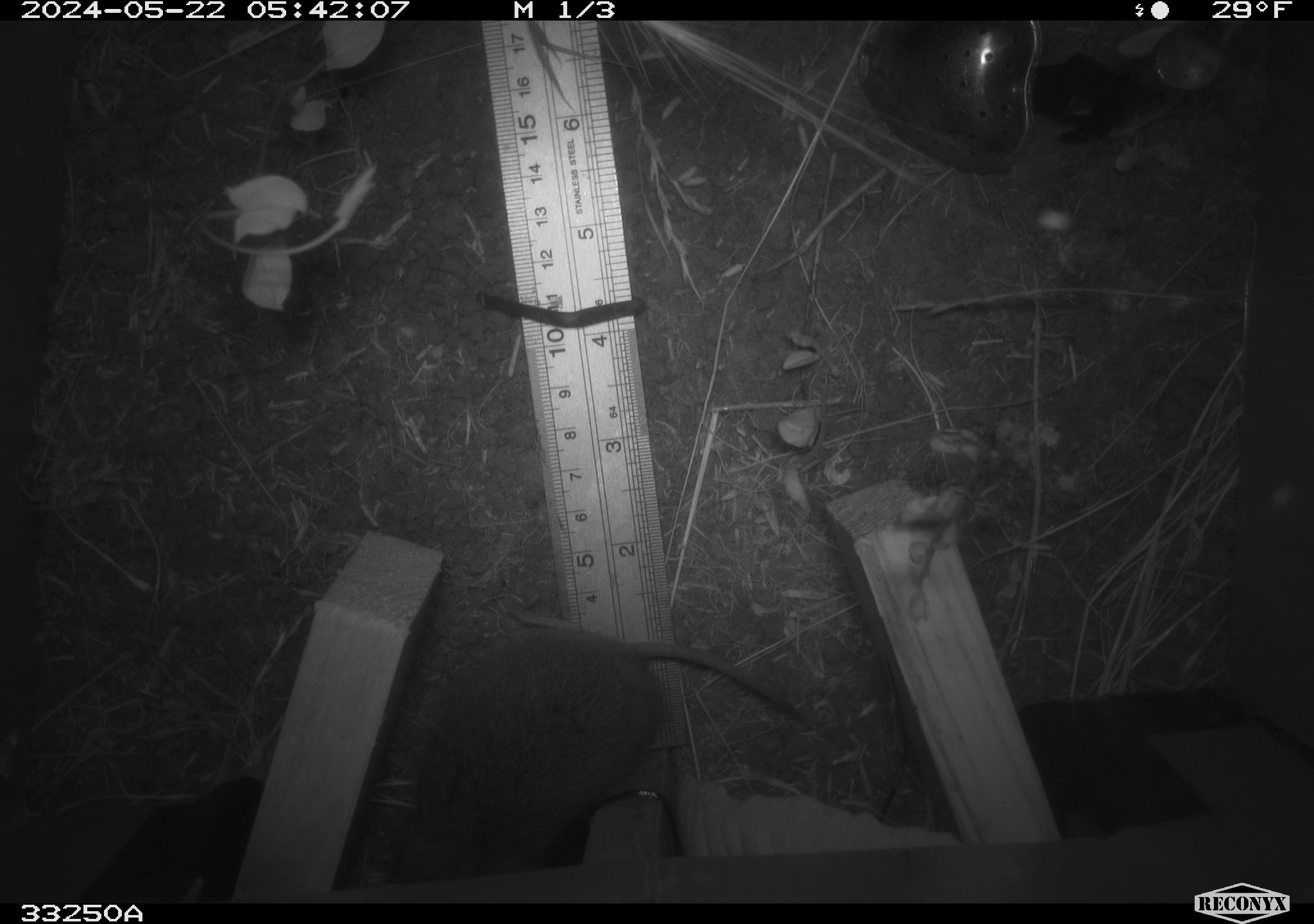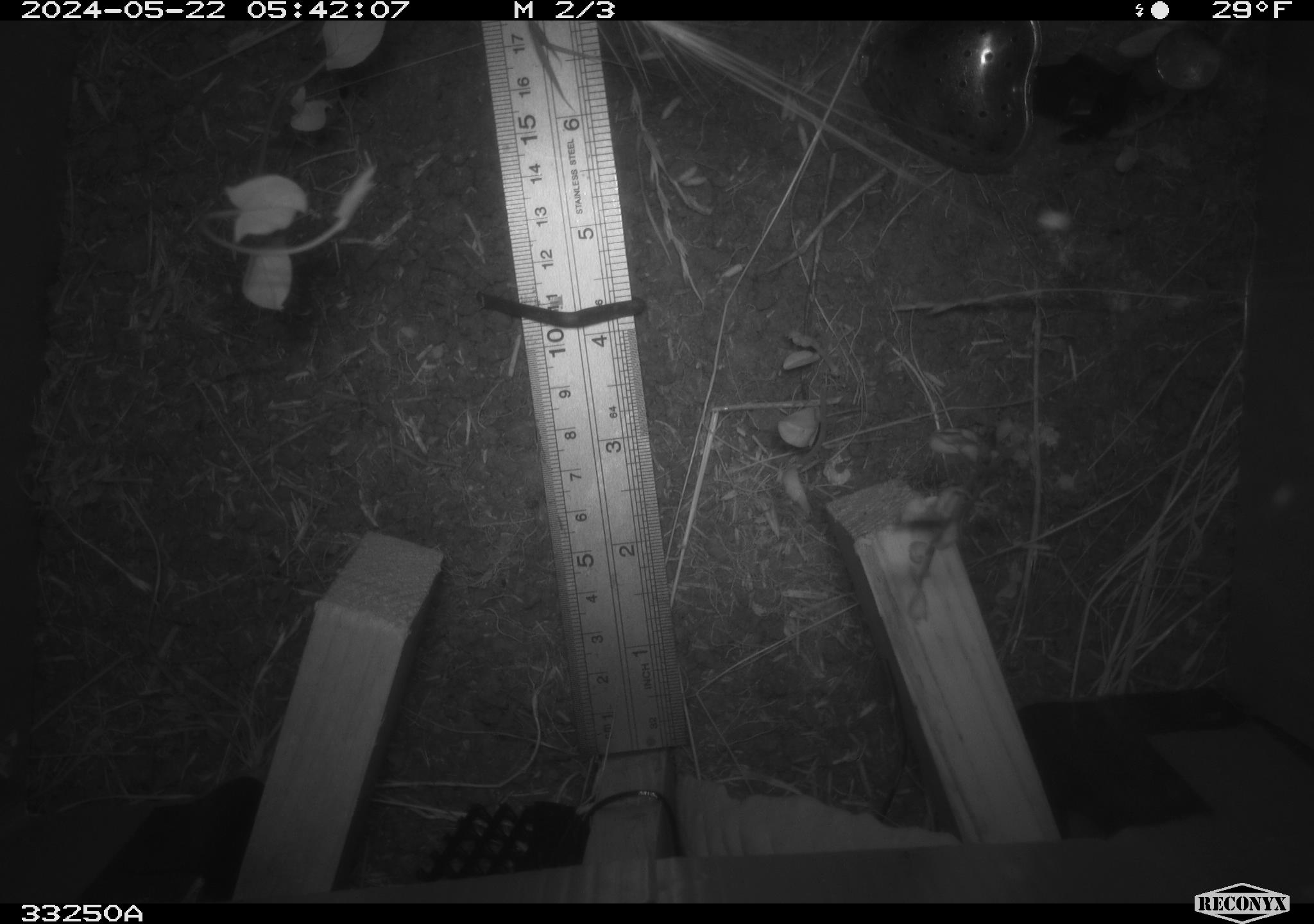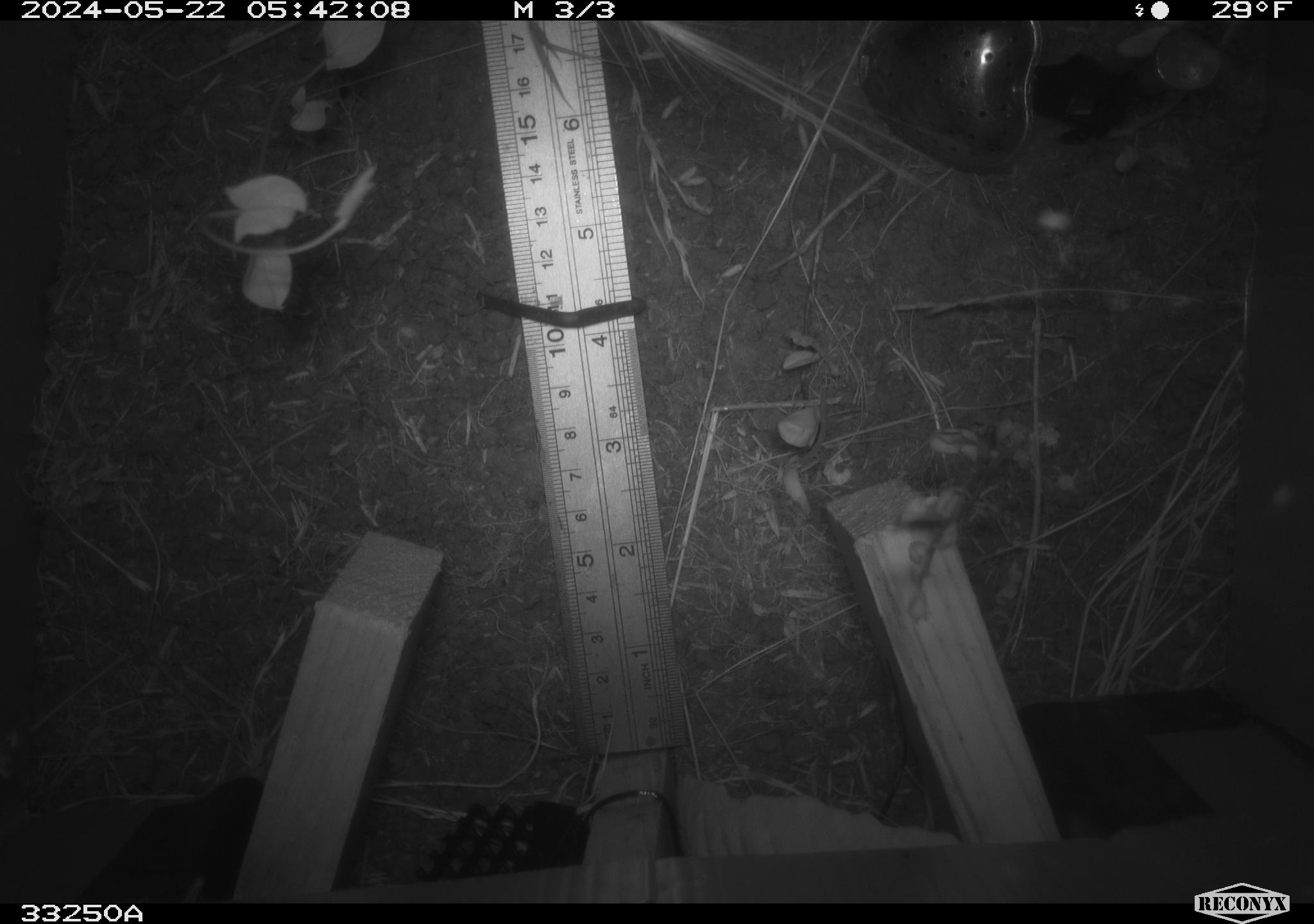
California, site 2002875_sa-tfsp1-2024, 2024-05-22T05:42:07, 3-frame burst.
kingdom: Animalia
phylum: Chordata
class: Mammalia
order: Rodentia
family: Cricetidae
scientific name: Arvicolinae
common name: voles, lemmings, and muskrats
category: arvicolinae subfamily